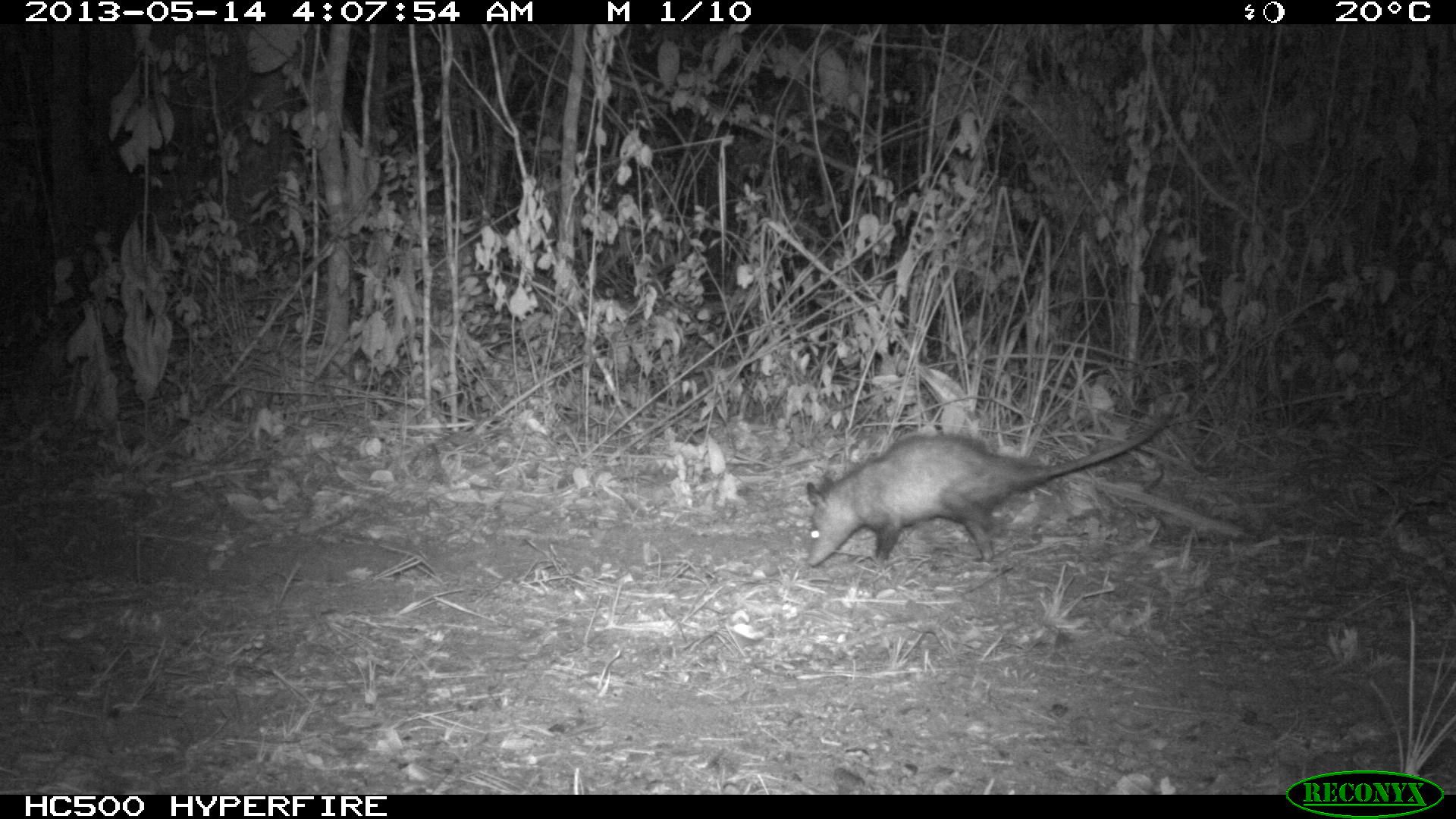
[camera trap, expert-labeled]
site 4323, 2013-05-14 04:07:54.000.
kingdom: Animalia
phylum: Chordata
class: Mammalia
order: Didelphimorphia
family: Didelphidae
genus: Didelphis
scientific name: Didelphis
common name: american opossums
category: didelphis sp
Didelphis sp (american opossums) (Didelphis), count 1.